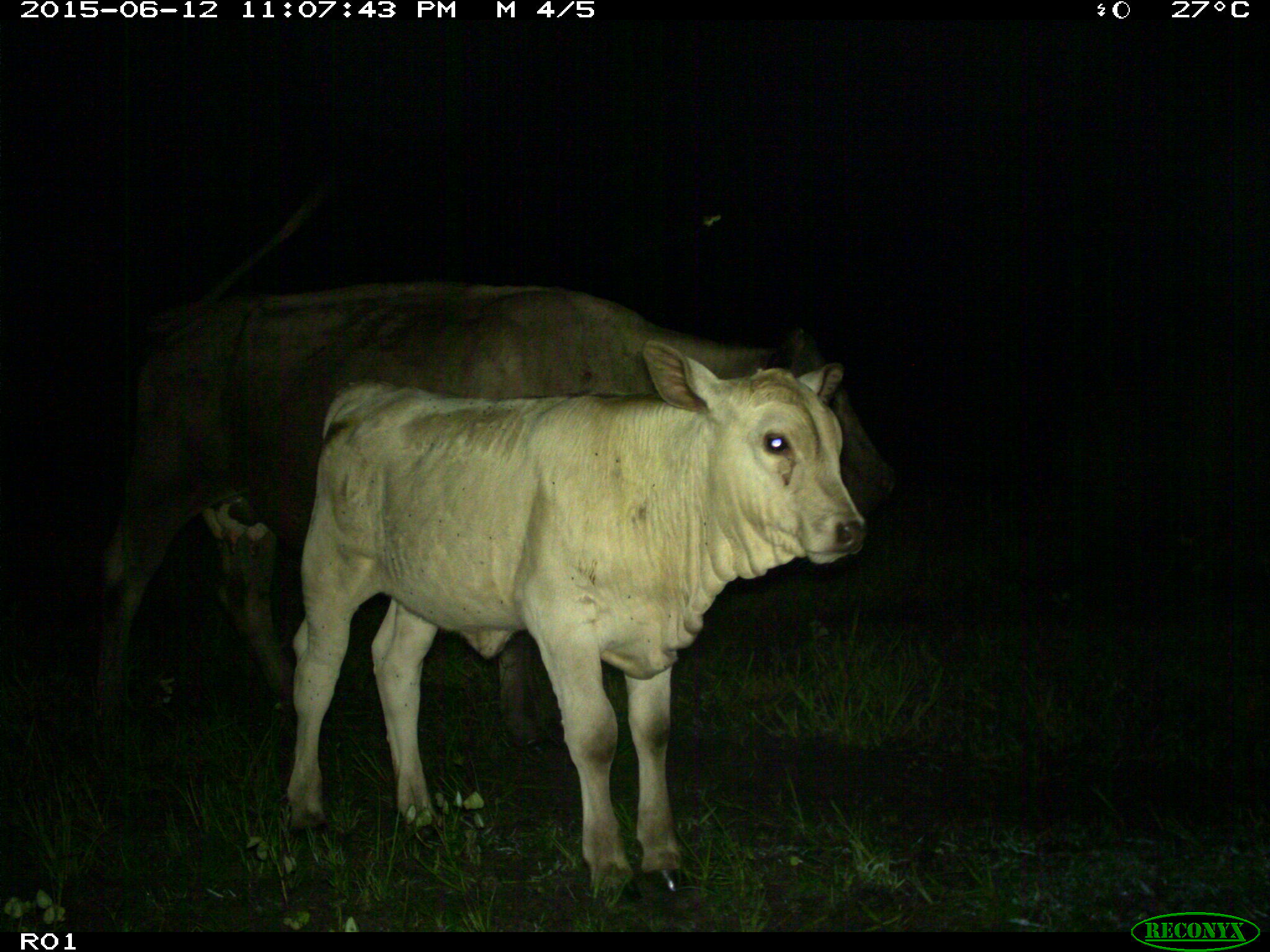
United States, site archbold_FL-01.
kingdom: Animalia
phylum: Chordata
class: Mammalia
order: Artiodactyla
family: Bovidae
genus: Bos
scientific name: Bos taurus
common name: domestic cow